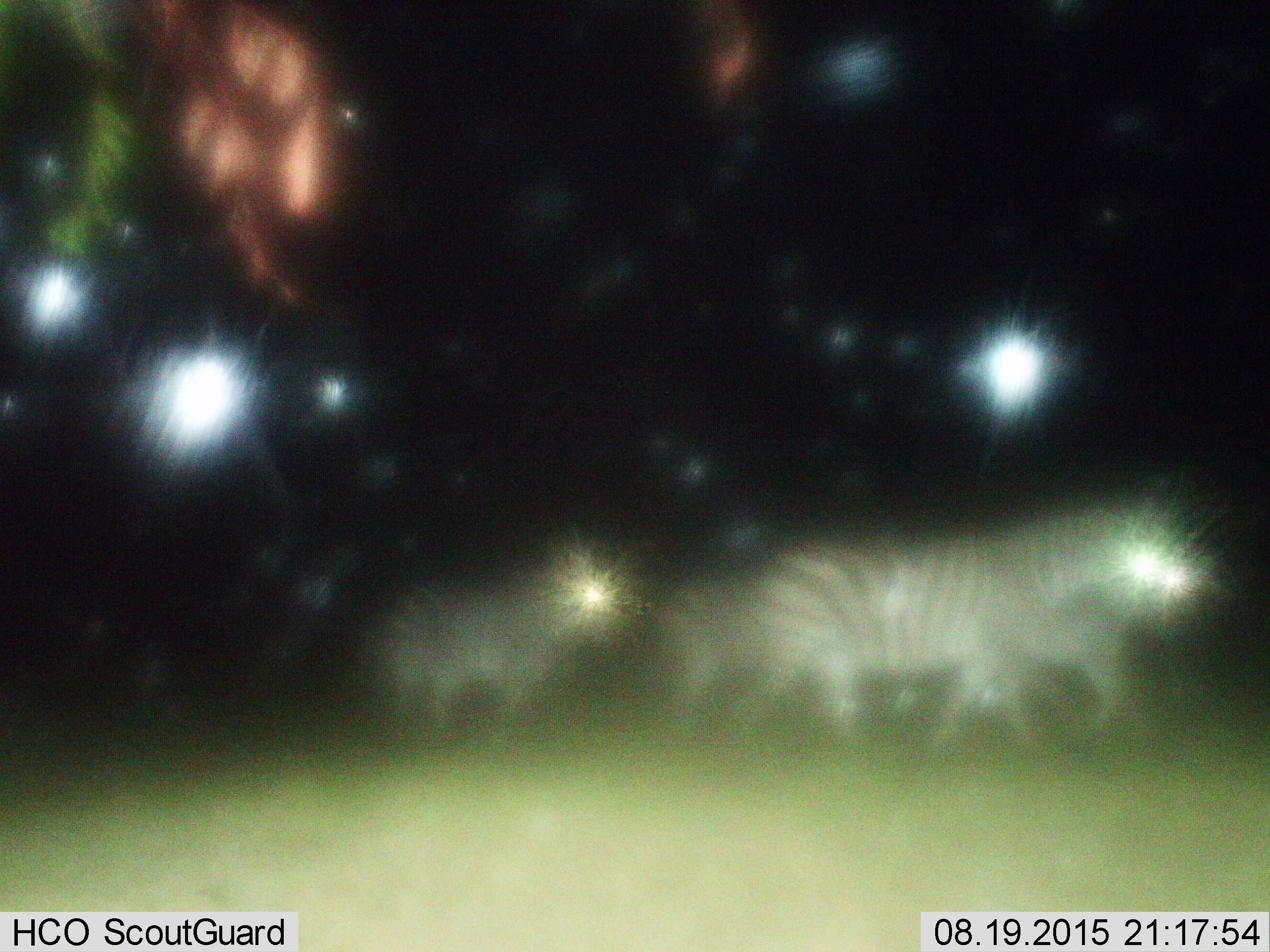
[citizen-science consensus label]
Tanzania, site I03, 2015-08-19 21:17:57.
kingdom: Animalia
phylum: Chordata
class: Mammalia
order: Perissodactyla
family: Equidae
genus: Equus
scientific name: Equus quagga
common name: plains zebra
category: zebra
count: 4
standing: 0%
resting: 0%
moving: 100%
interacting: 0%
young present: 33%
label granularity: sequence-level